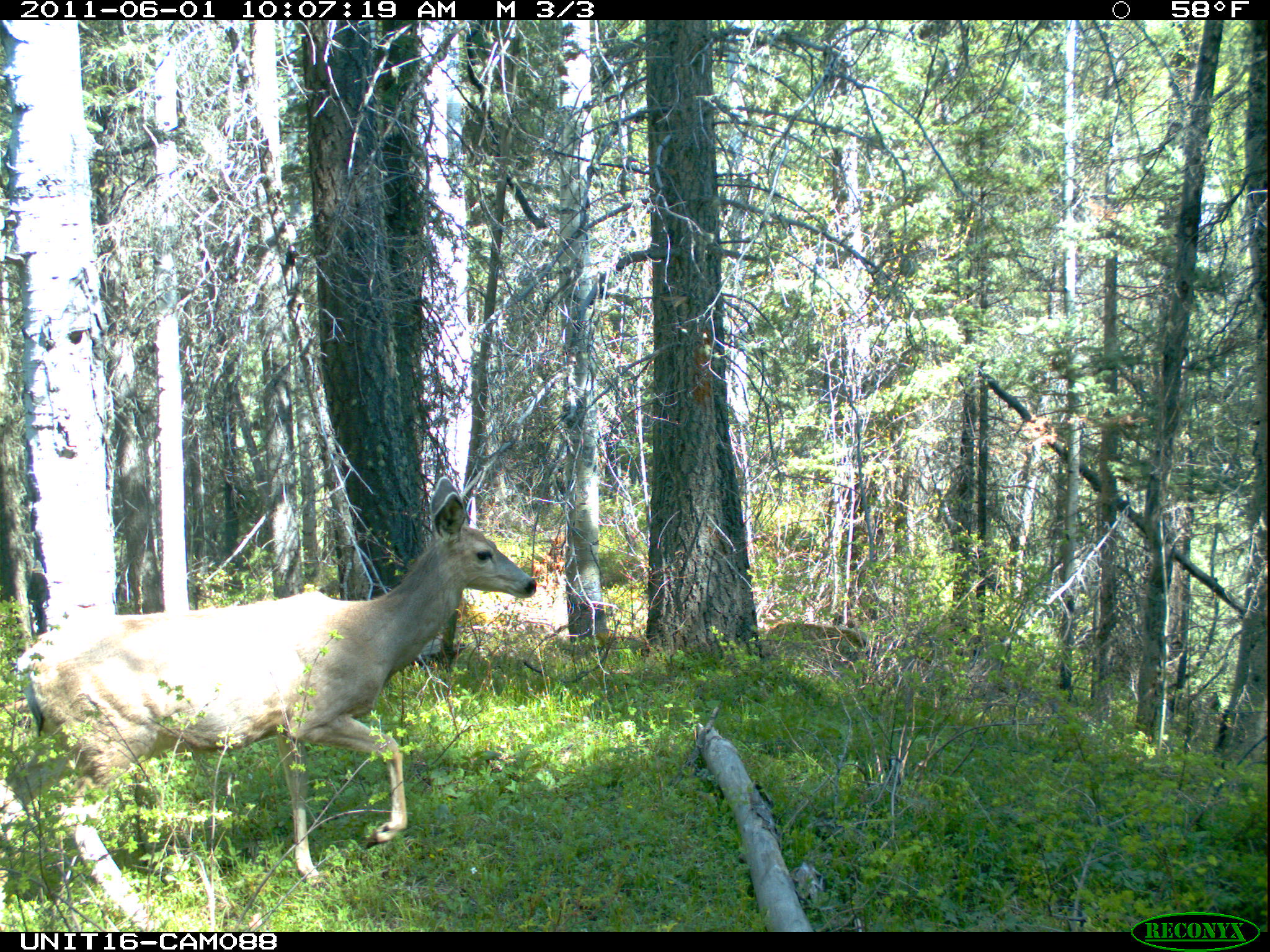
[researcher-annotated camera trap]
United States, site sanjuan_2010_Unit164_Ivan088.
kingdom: Animalia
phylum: Chordata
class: Mammalia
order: Artiodactyla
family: Cervidae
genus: Odocoileus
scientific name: Odocoileus hemionus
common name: mule deer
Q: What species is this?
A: Odocoileus hemionus (mule deer).